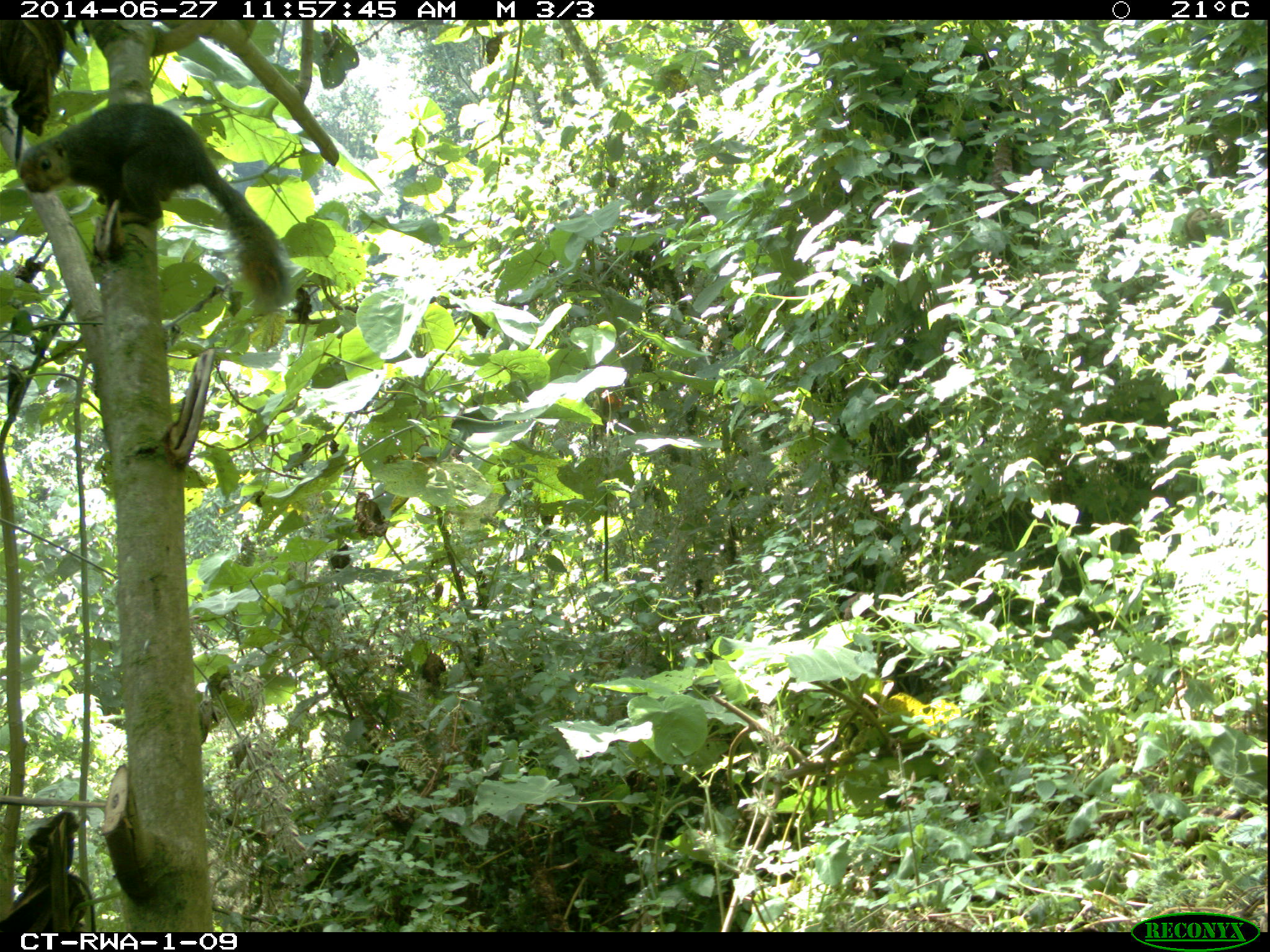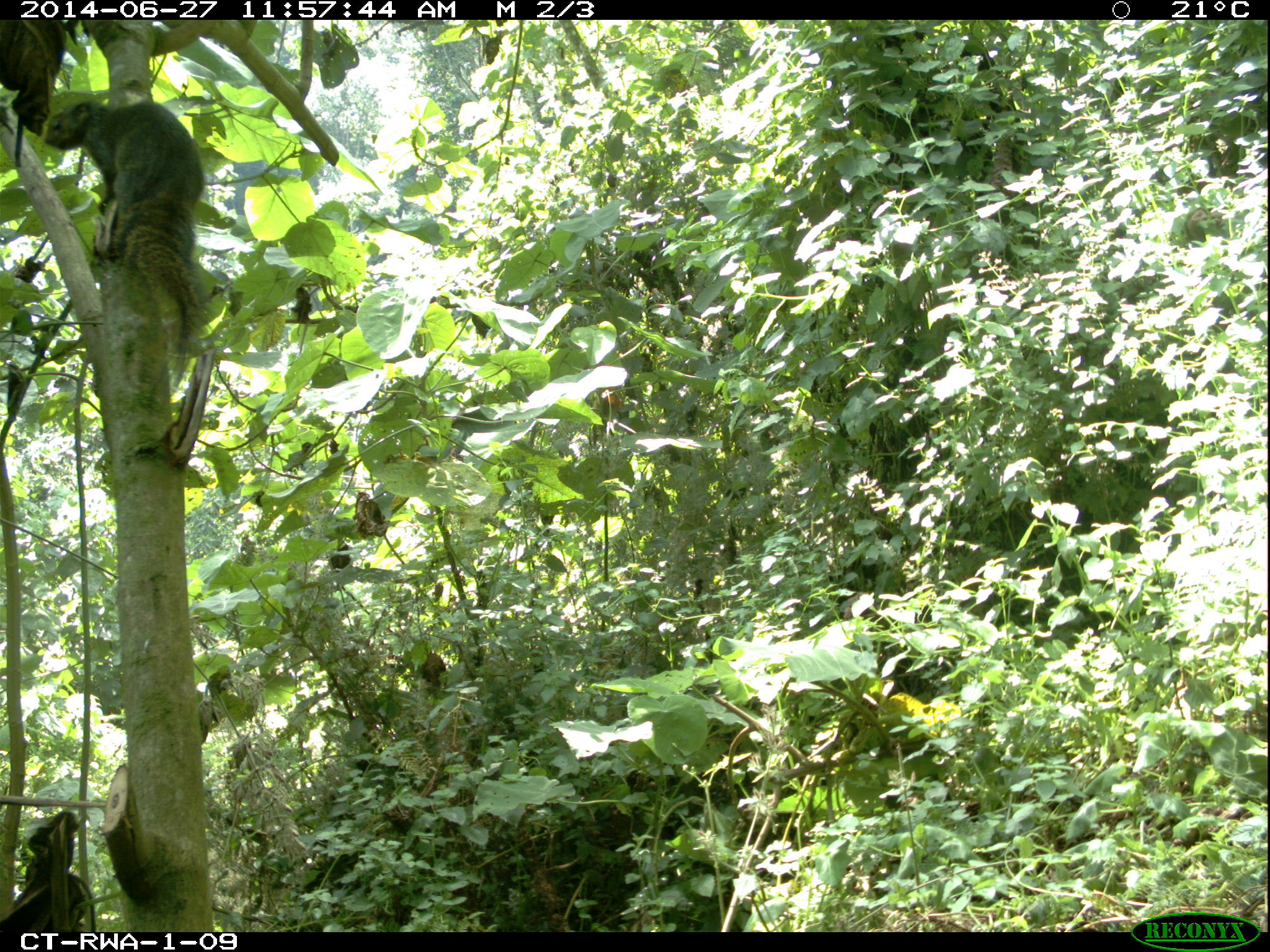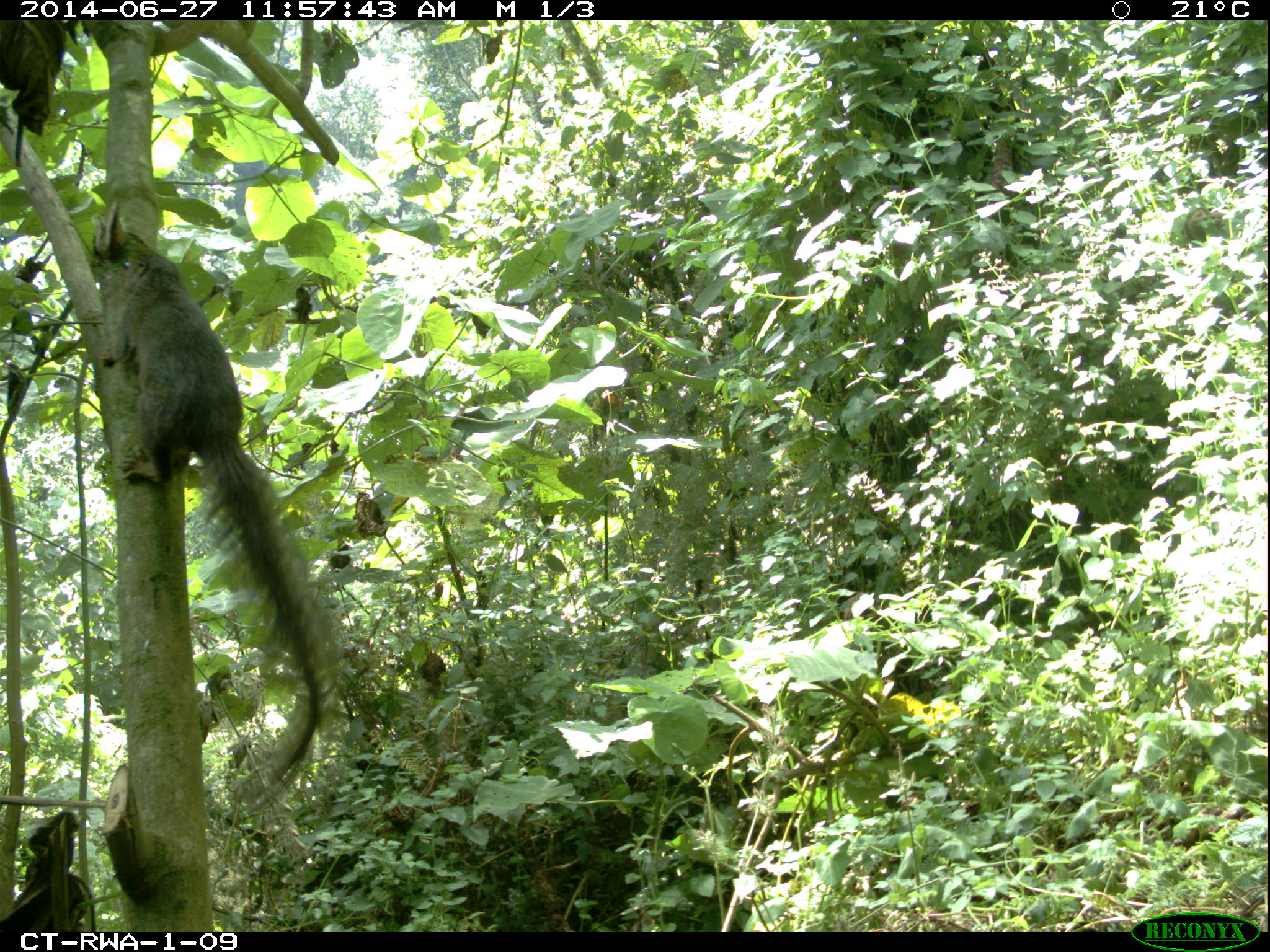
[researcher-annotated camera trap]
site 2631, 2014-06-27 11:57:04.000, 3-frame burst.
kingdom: Animalia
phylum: Chordata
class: Mammalia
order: Rodentia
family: Sciuridae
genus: Funisciurus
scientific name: Funisciurus carruthersi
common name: carruther's mountain squirrel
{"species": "Funisciurus carruthersi (carruther's mountain squirrel)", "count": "1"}